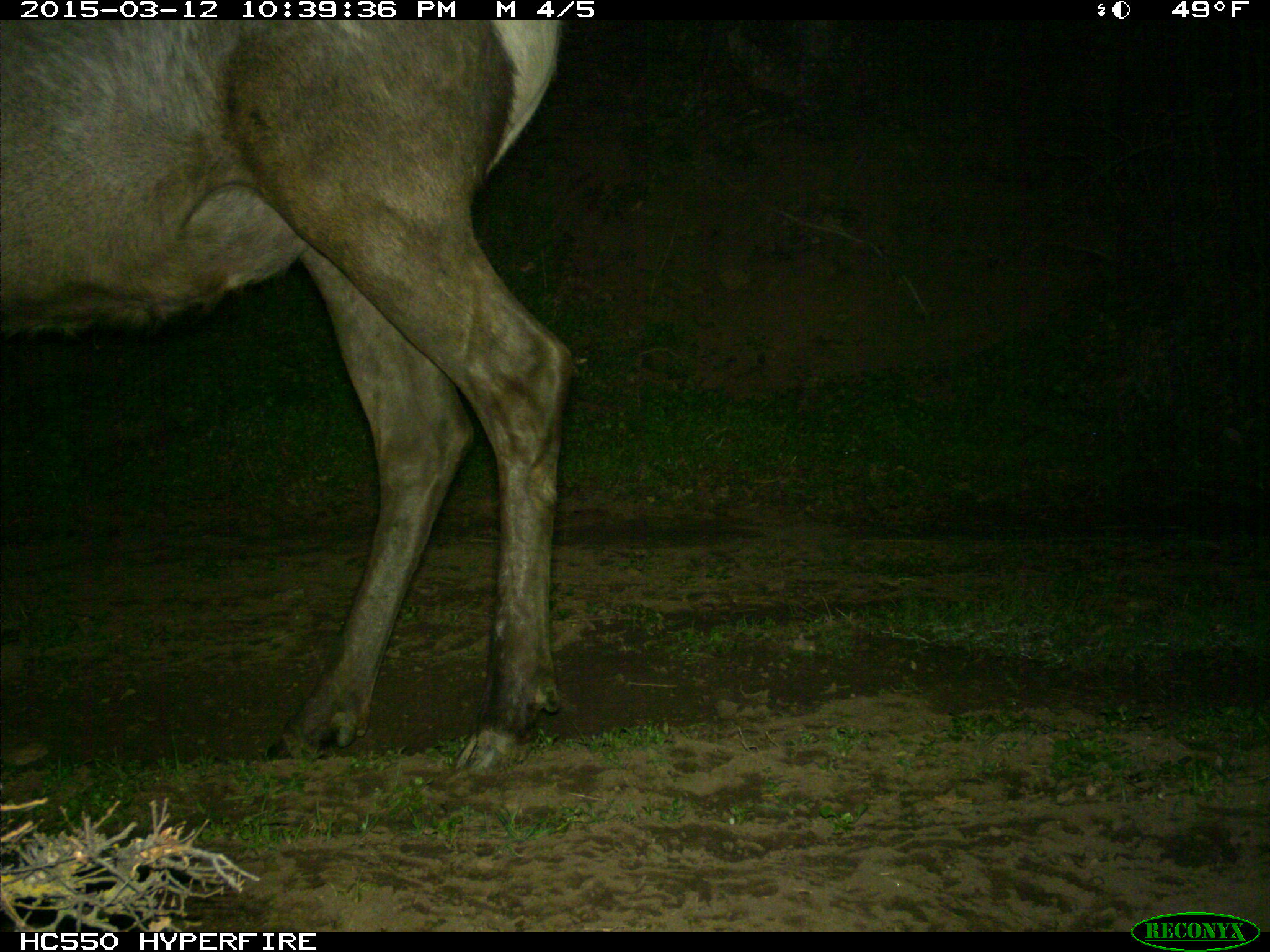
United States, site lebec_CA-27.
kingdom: Animalia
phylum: Chordata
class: Mammalia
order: Artiodactyla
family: Cervidae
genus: Cervus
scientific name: Cervus canadensis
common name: elk